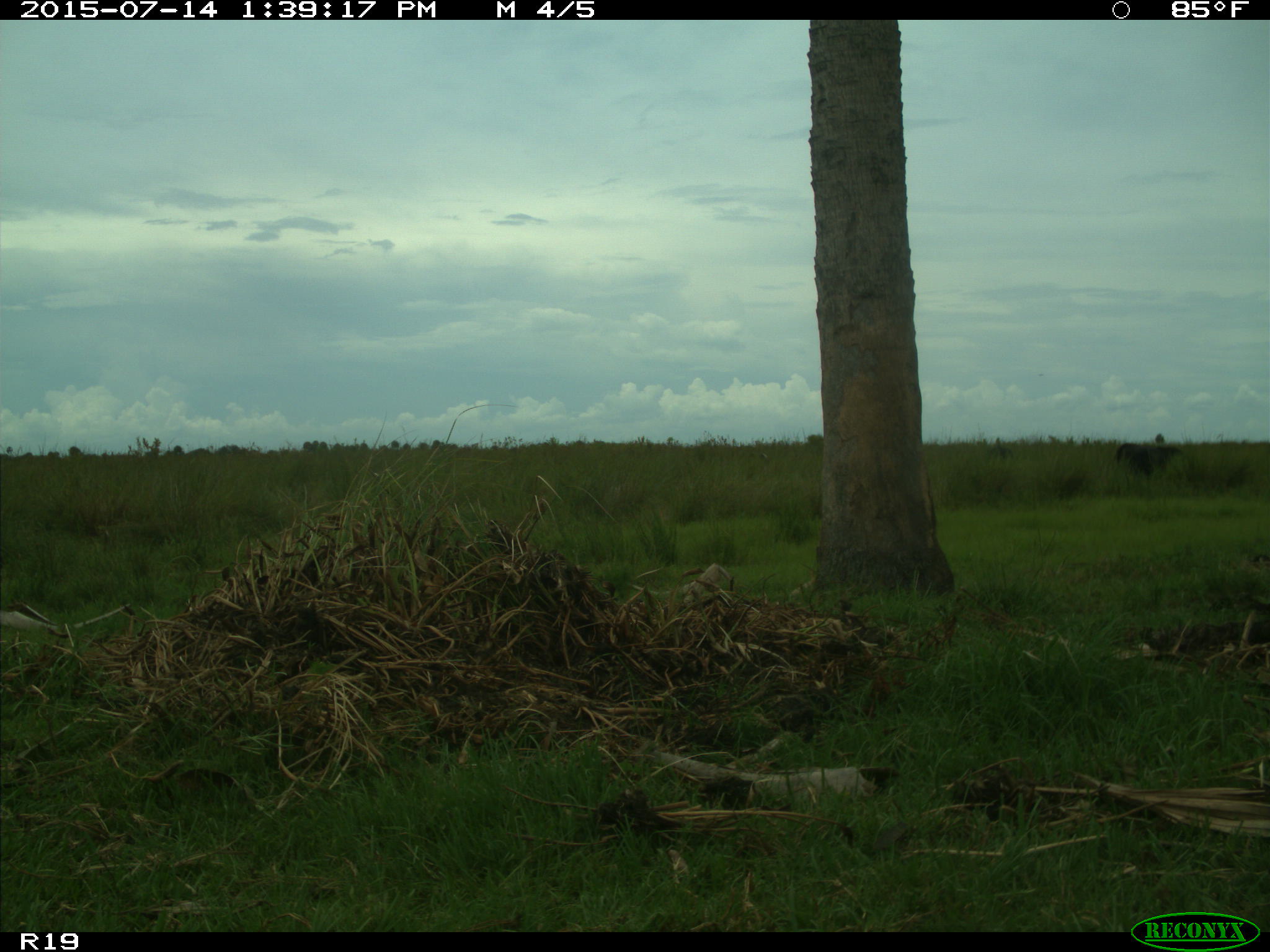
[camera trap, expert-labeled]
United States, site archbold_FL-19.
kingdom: Animalia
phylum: Chordata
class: Mammalia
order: Artiodactyla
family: Bovidae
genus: Bos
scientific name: Bos taurus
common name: domestic cow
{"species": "Bos taurus (domestic cow)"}